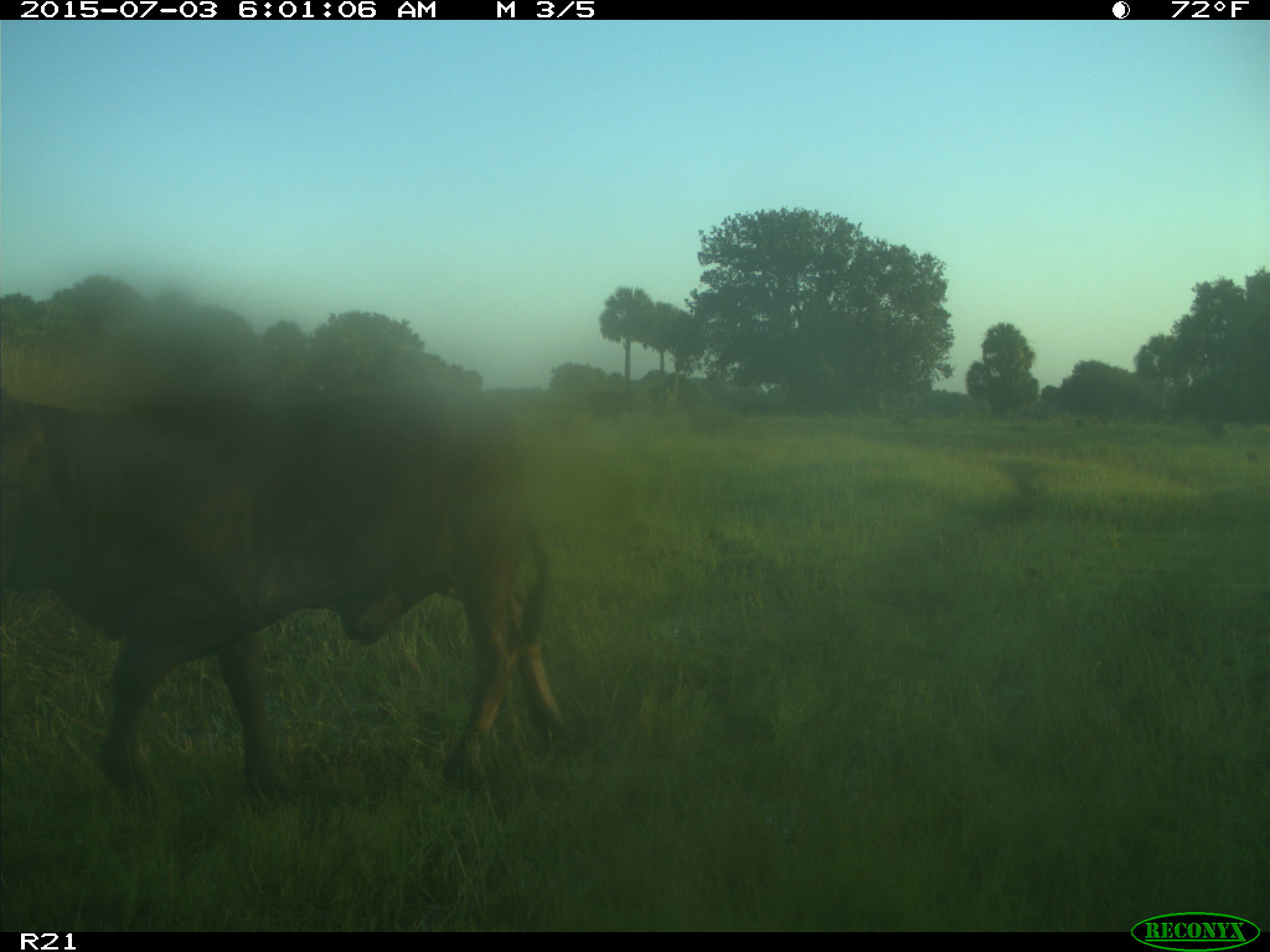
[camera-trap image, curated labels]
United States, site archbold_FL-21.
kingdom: Animalia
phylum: Chordata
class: Mammalia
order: Artiodactyla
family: Bovidae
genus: Bos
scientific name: Bos taurus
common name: domestic cow